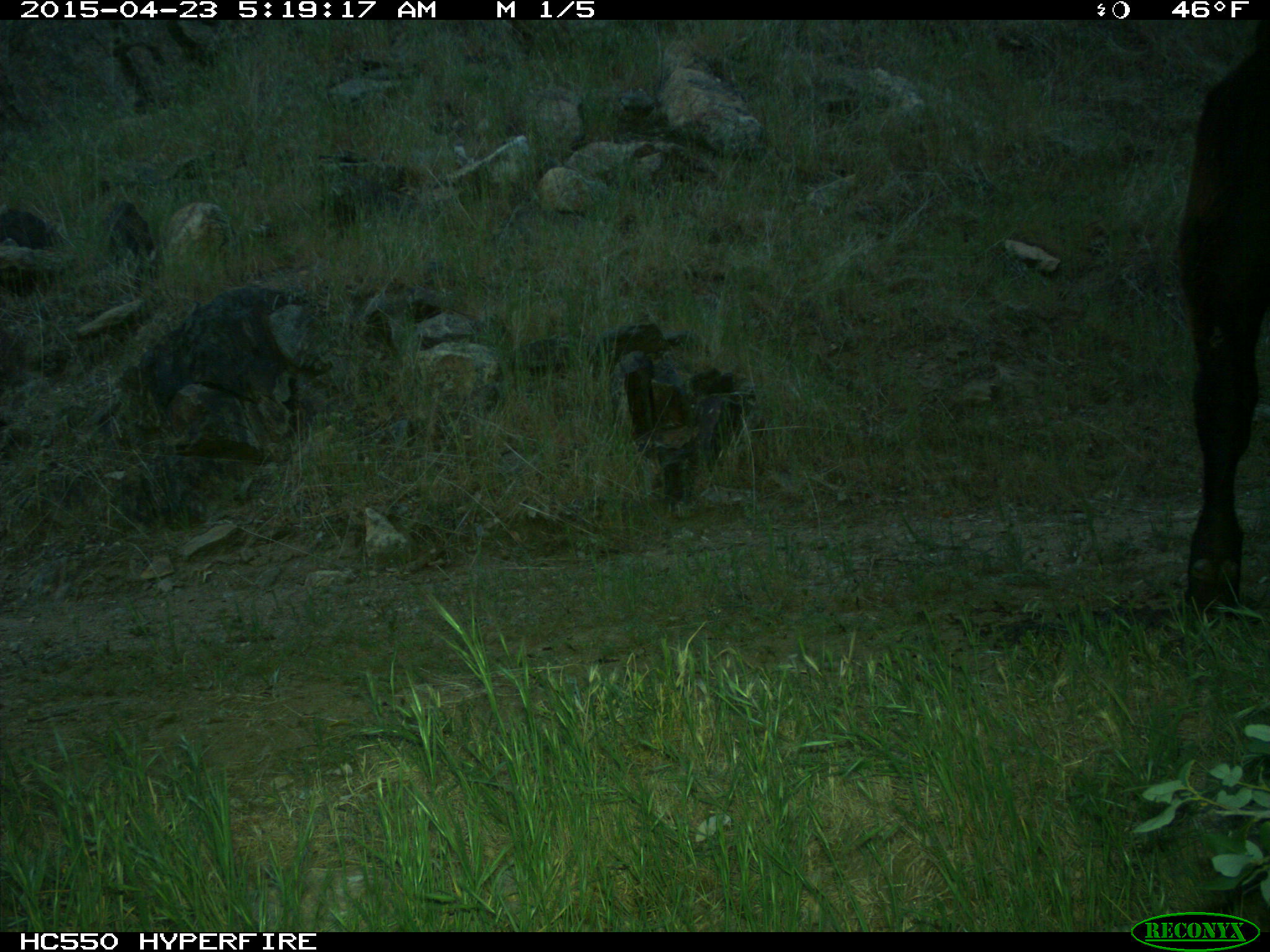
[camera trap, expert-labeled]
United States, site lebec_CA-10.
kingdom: Animalia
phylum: Chordata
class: Mammalia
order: Artiodactyla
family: Bovidae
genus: Bos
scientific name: Bos taurus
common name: domestic cow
Bos taurus (domestic cow).